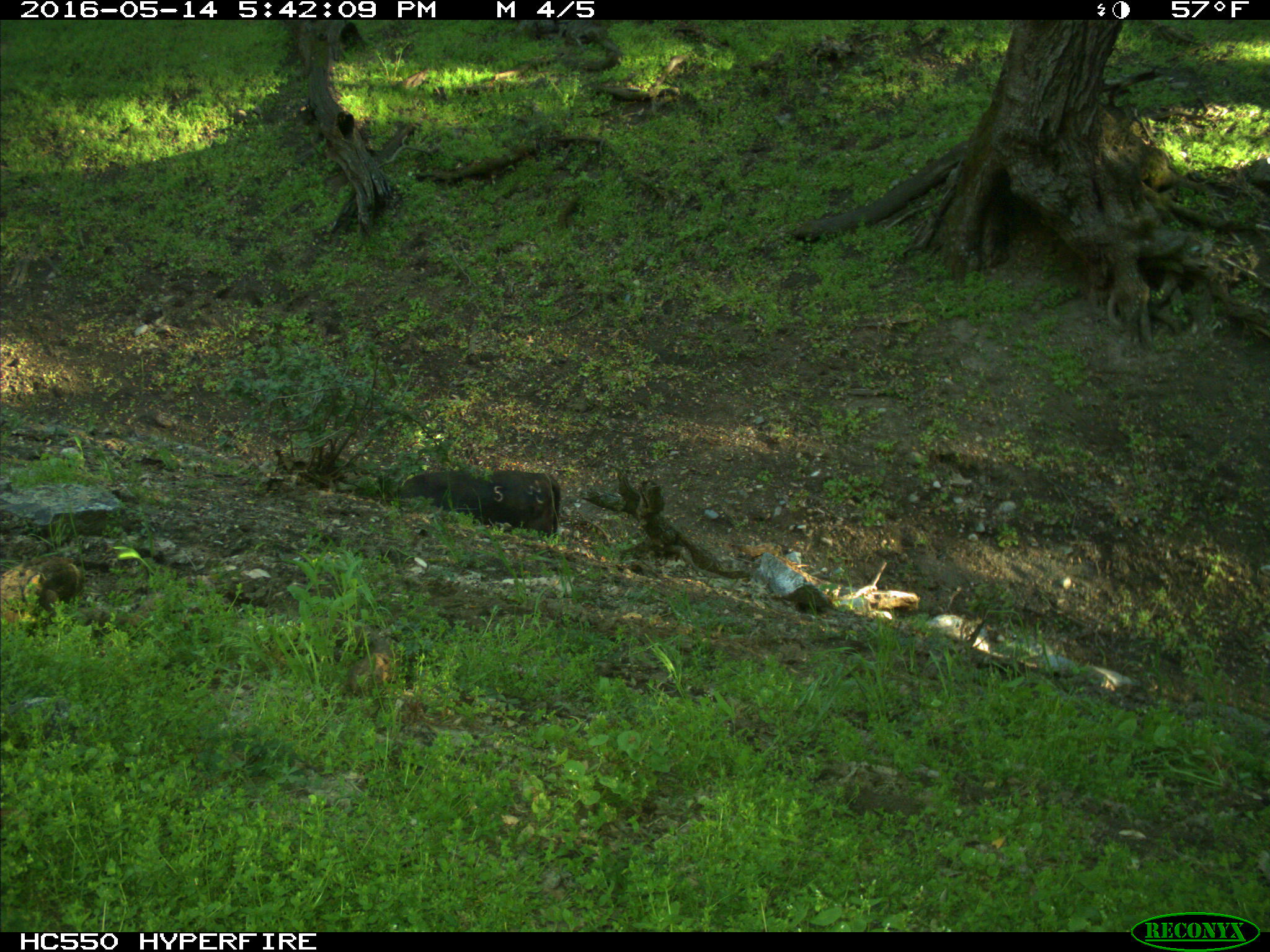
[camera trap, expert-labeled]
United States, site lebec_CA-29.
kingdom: Animalia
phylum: Chordata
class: Mammalia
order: Artiodactyla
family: Bovidae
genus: Bos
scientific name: Bos taurus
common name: domestic cow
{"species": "Bos taurus (domestic cow)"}